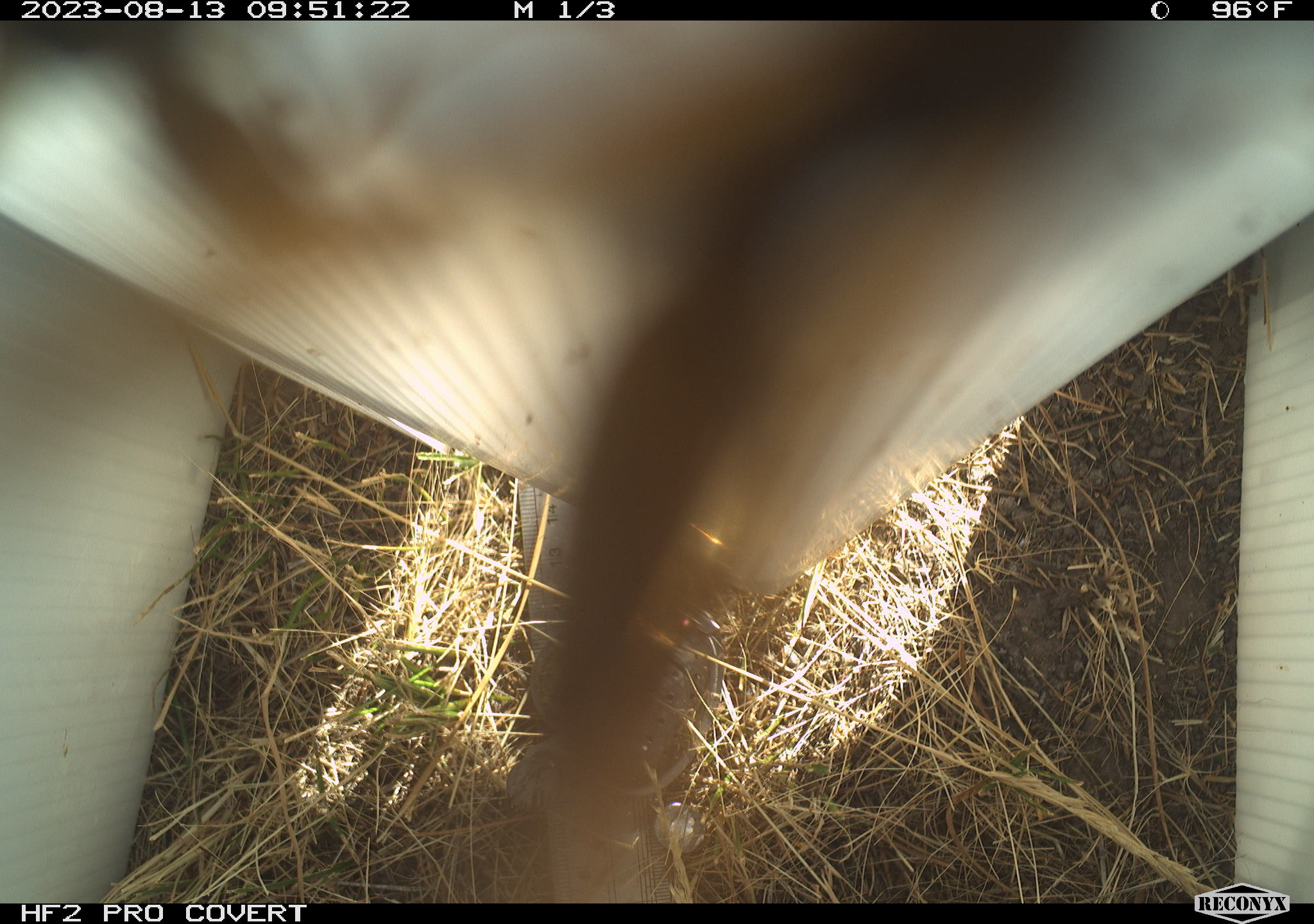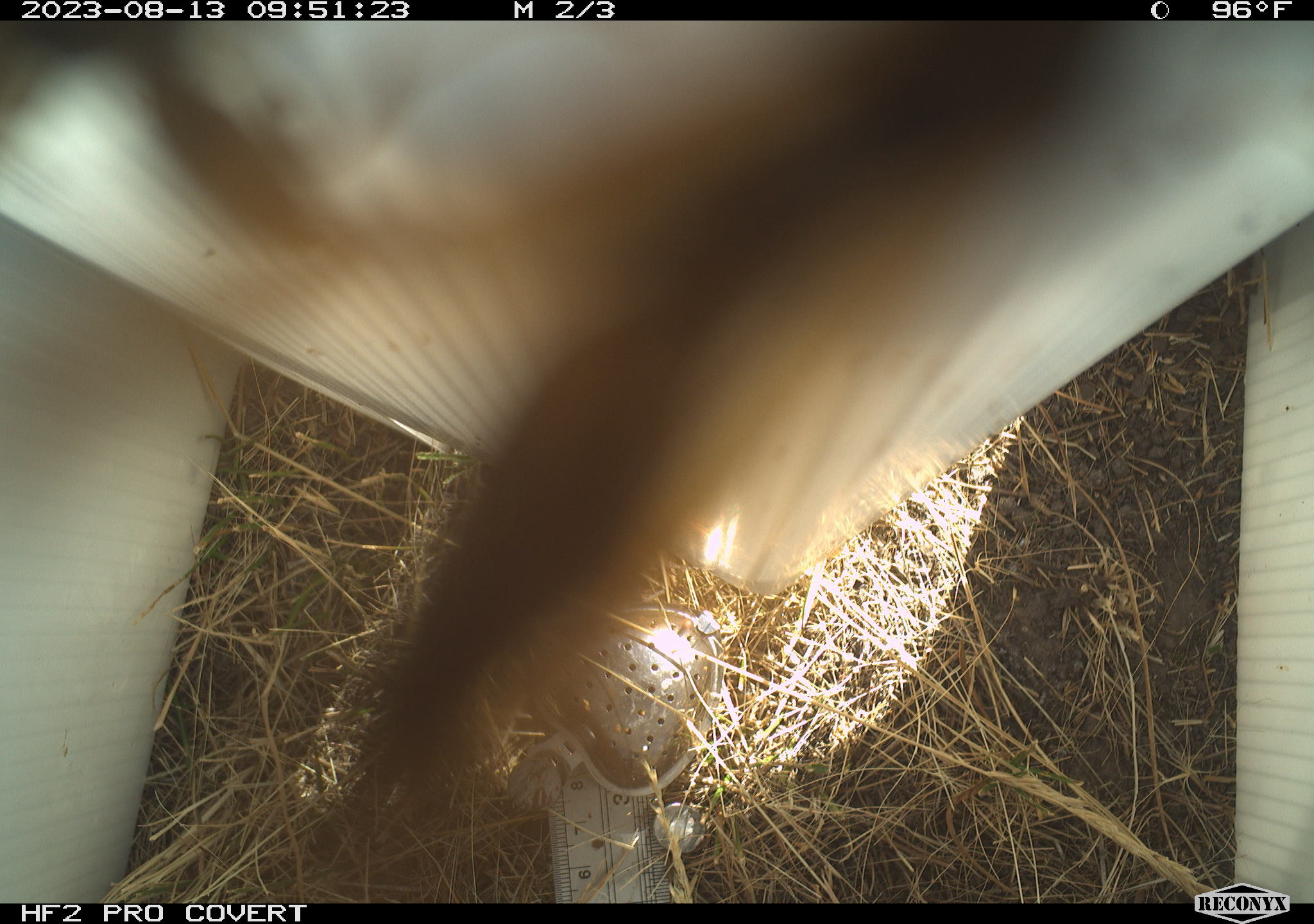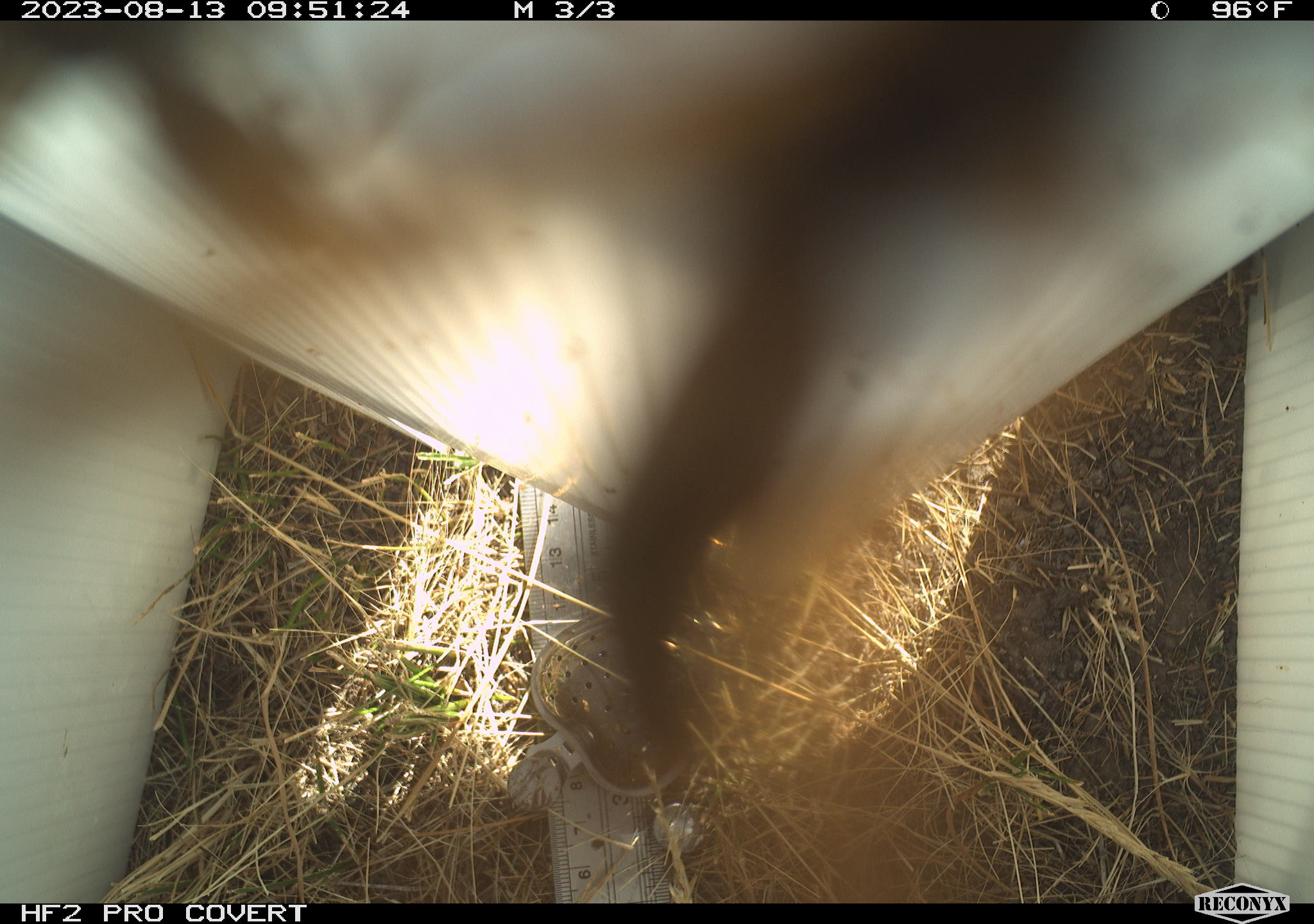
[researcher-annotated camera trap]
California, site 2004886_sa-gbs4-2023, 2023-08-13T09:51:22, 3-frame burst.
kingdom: Animalia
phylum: Arthropoda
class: Insecta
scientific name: Insecta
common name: insect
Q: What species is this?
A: Insect (Insecta).